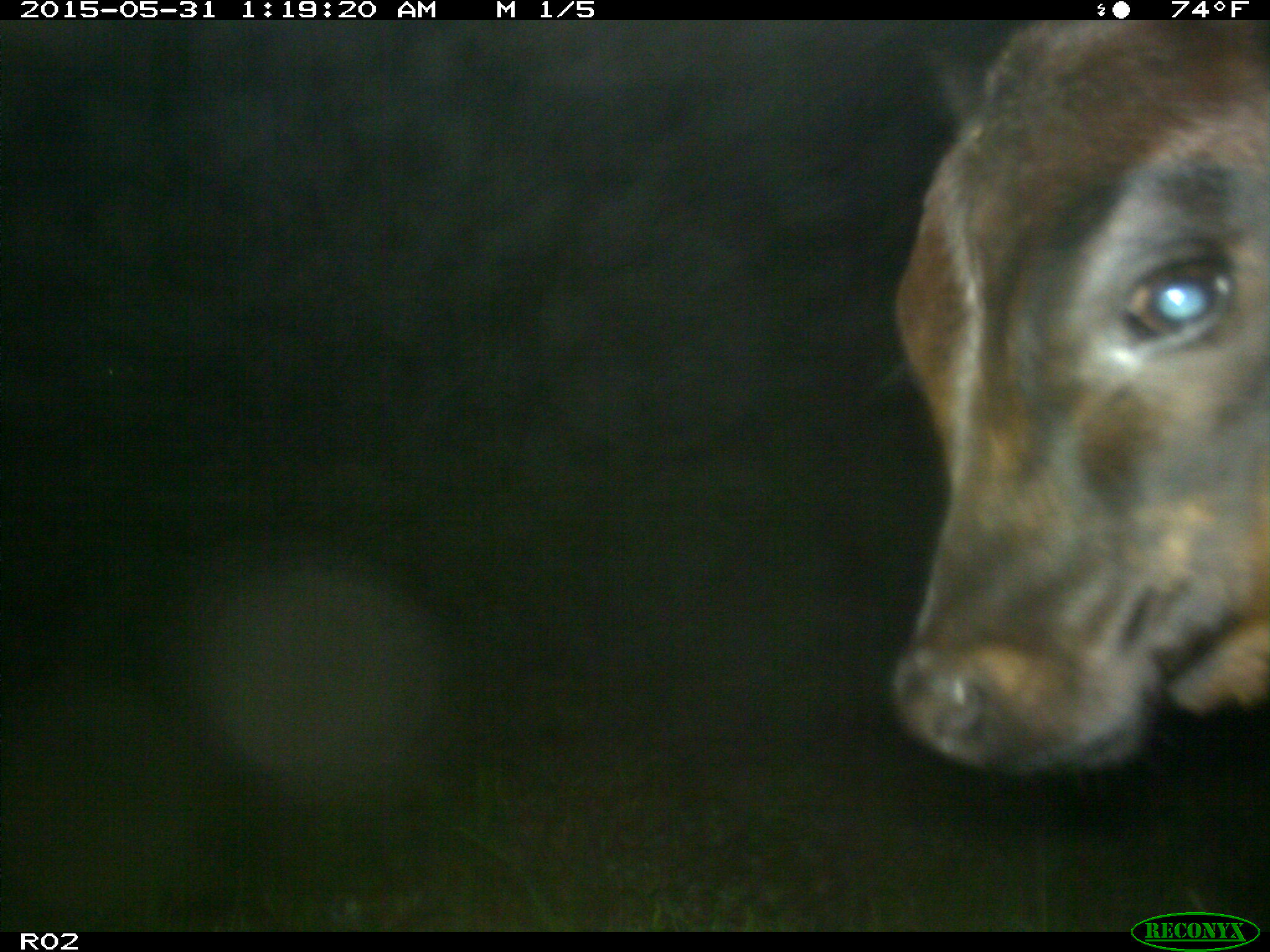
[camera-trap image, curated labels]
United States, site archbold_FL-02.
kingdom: Animalia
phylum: Chordata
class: Mammalia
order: Artiodactyla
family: Bovidae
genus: Bos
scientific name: Bos taurus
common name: domestic cow